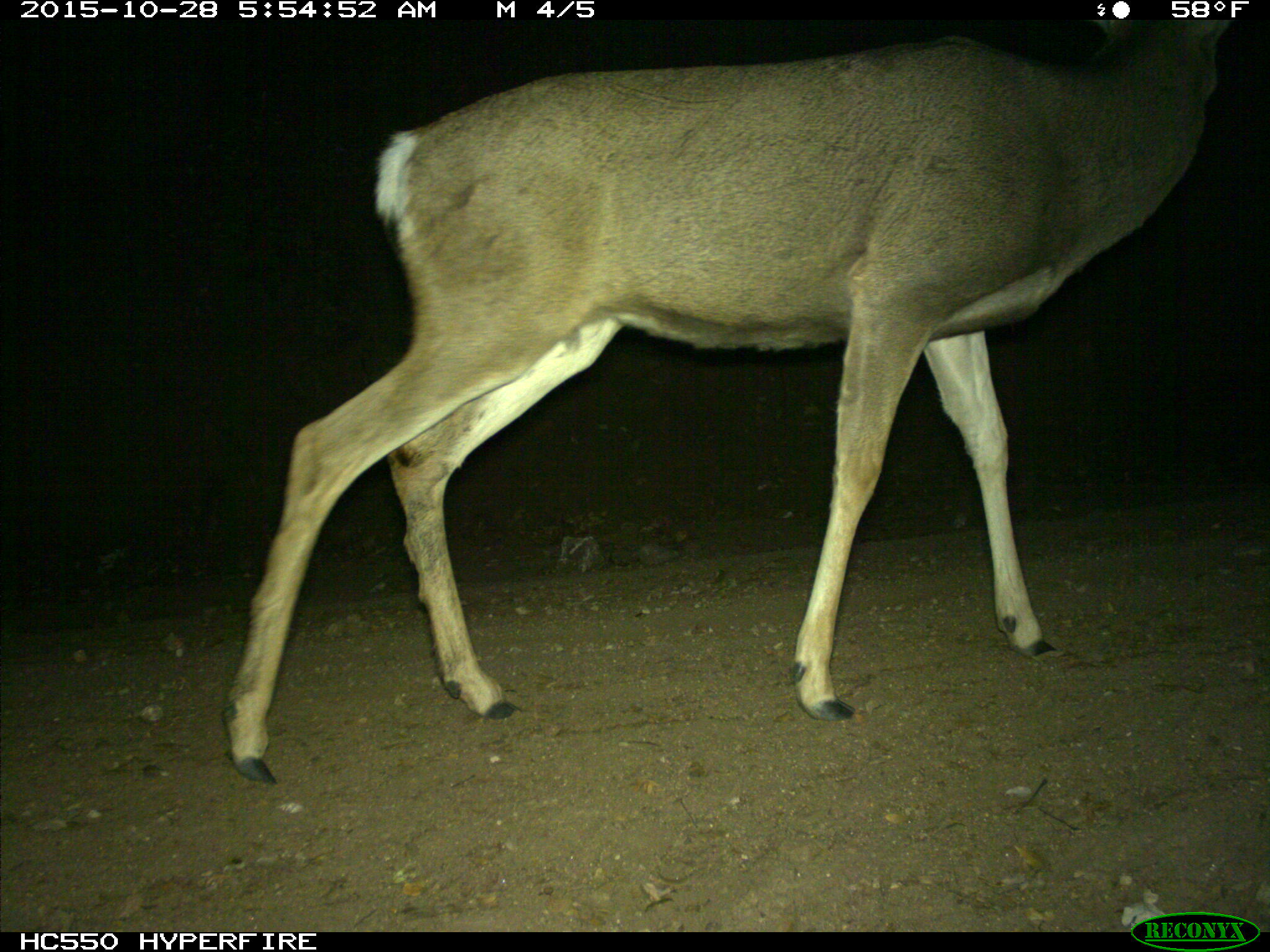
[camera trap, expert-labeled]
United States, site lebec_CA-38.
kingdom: Animalia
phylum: Chordata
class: Mammalia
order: Artiodactyla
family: Cervidae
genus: Odocoileus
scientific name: Odocoileus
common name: deer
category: unidentified deer